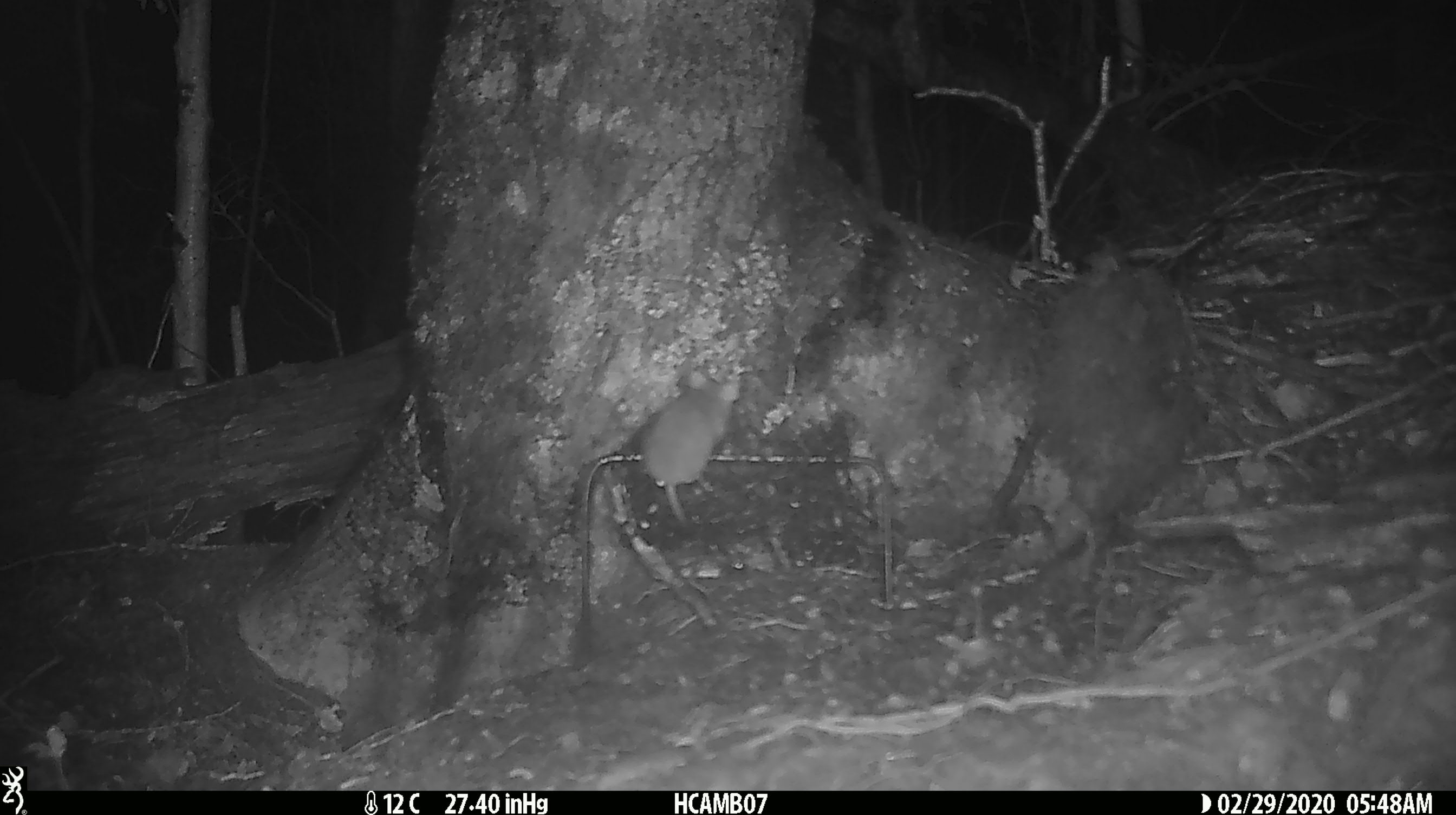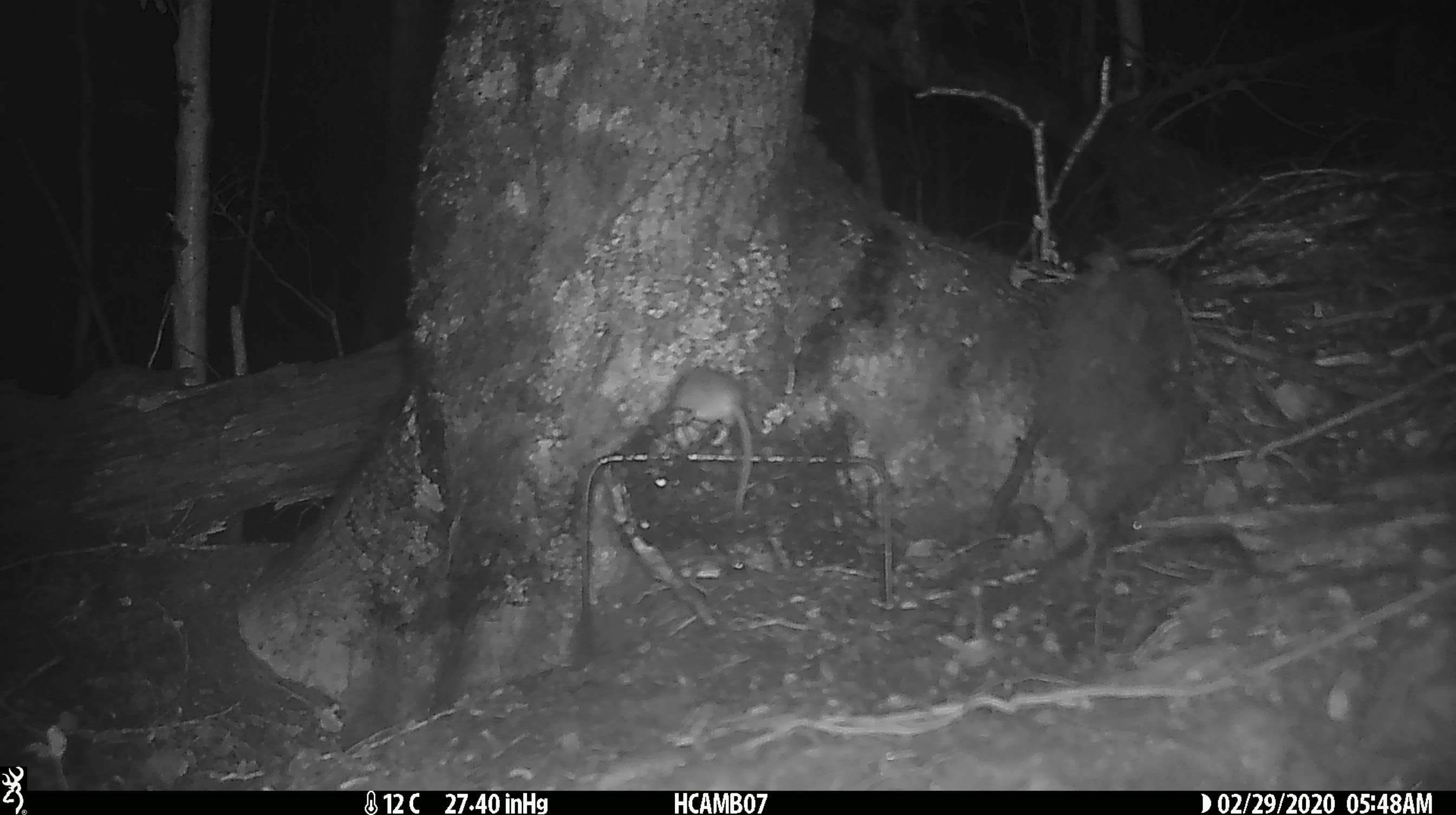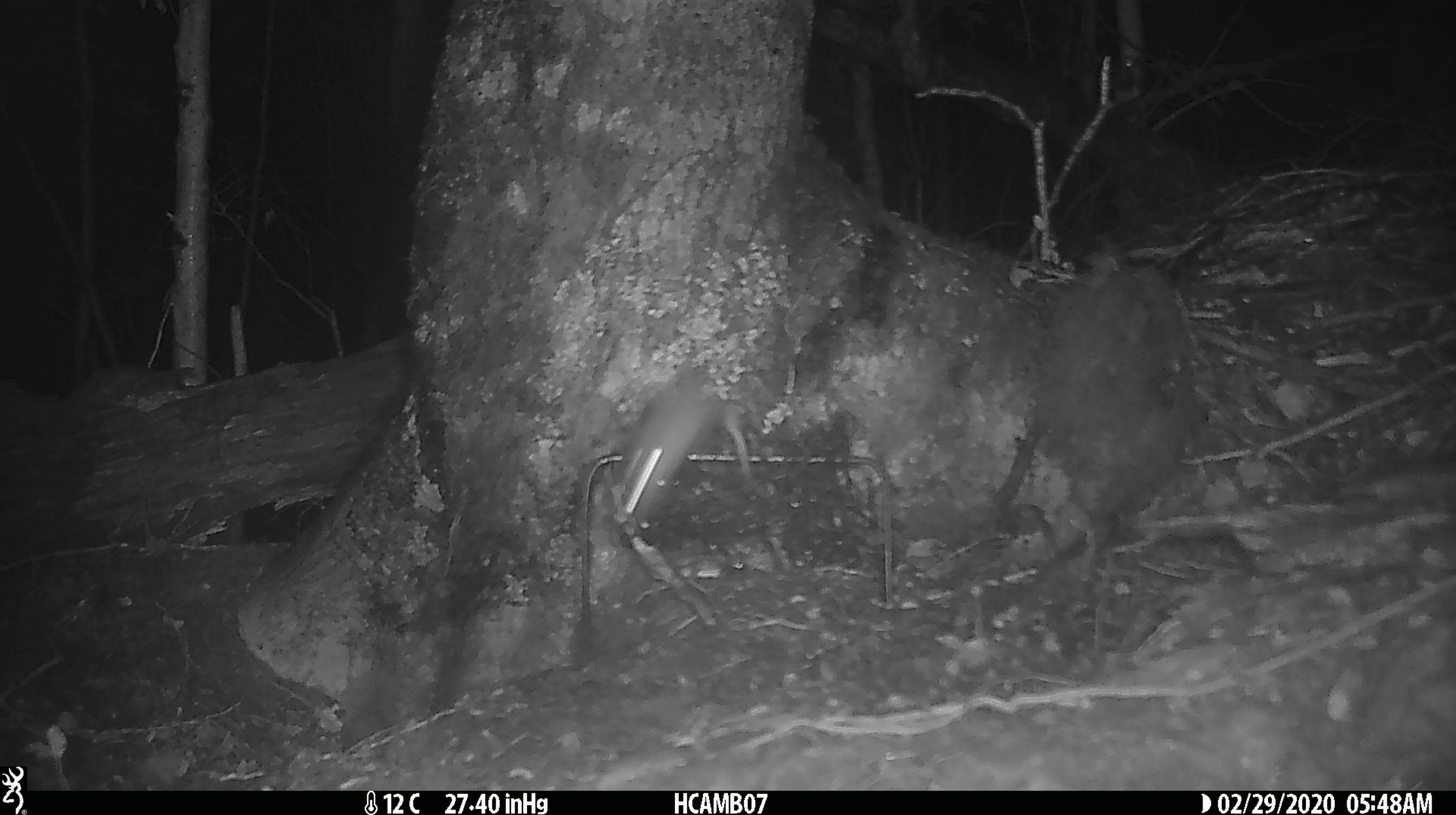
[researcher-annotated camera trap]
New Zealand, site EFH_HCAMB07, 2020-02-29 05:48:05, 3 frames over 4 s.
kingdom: Animalia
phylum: Chordata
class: Mammalia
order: Rodentia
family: Muridae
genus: Mus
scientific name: Mus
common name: mouse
Mouse (Mus).